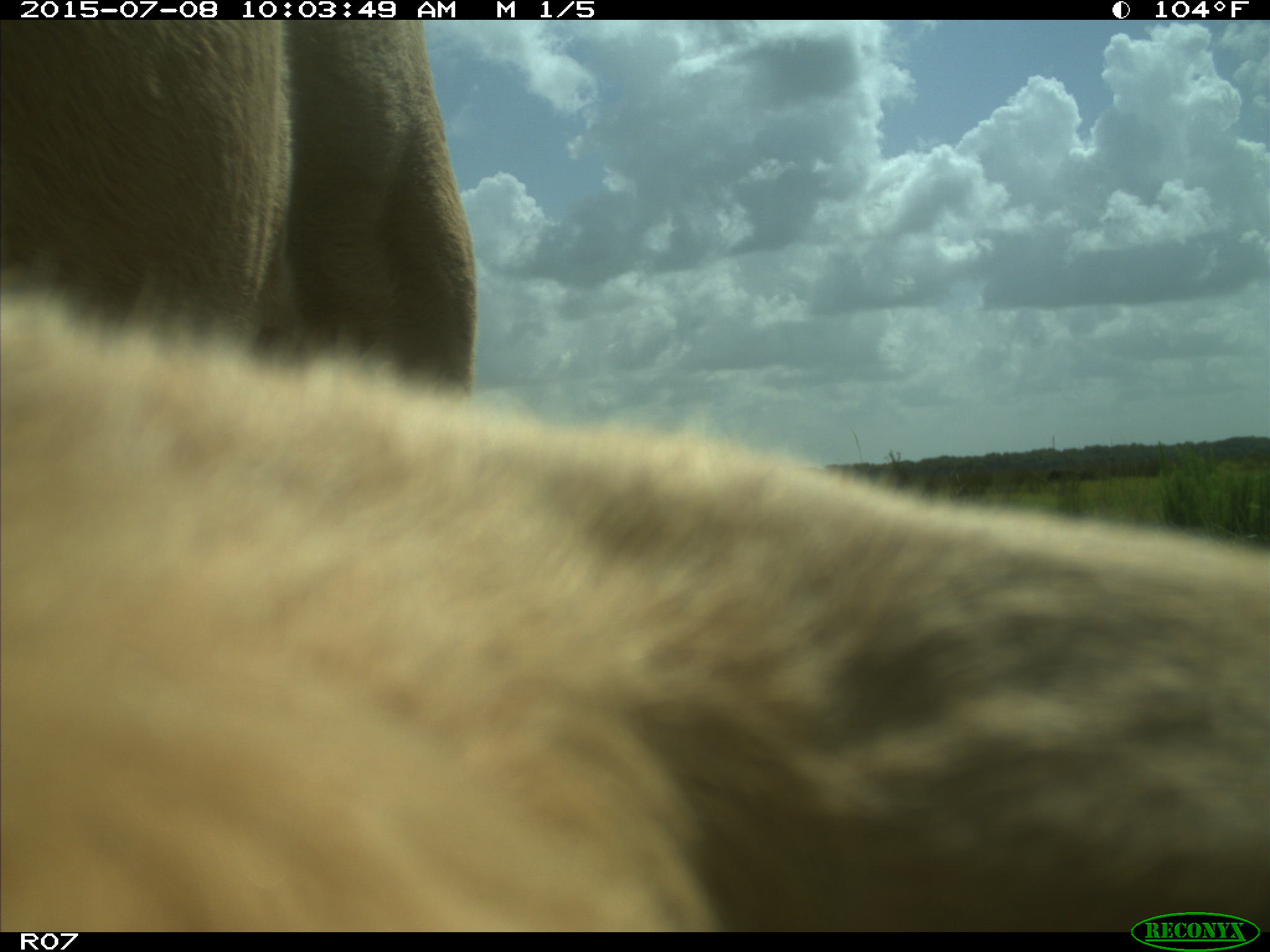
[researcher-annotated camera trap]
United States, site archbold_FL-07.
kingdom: Animalia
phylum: Chordata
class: Mammalia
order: Artiodactyla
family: Bovidae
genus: Bos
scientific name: Bos taurus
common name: domestic cow